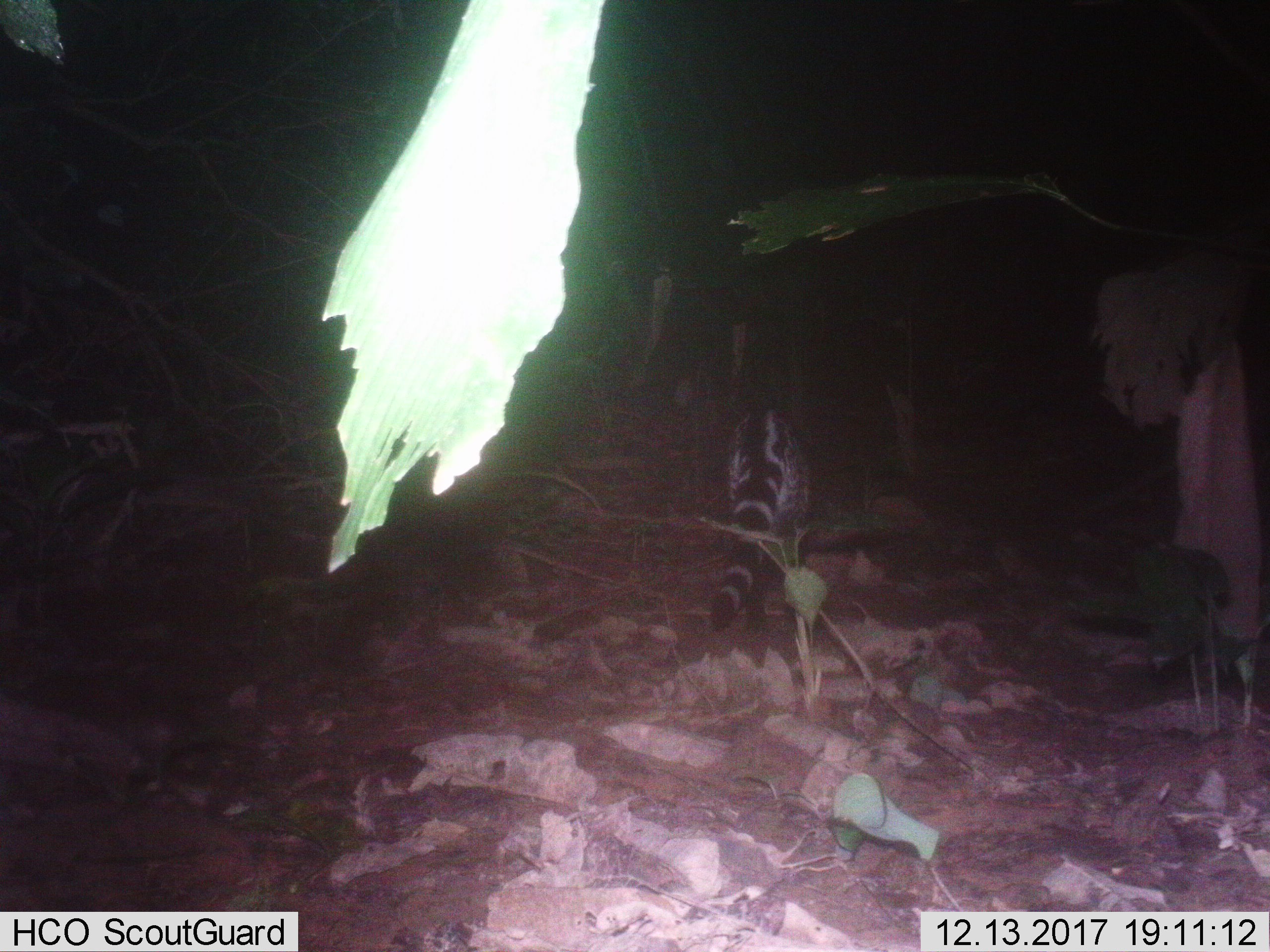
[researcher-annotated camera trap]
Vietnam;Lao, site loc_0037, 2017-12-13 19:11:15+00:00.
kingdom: Animalia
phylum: Chordata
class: Mammalia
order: Carnivora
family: Viverridae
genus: Viverra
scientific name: Viverra zibetha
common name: large indian civet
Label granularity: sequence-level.